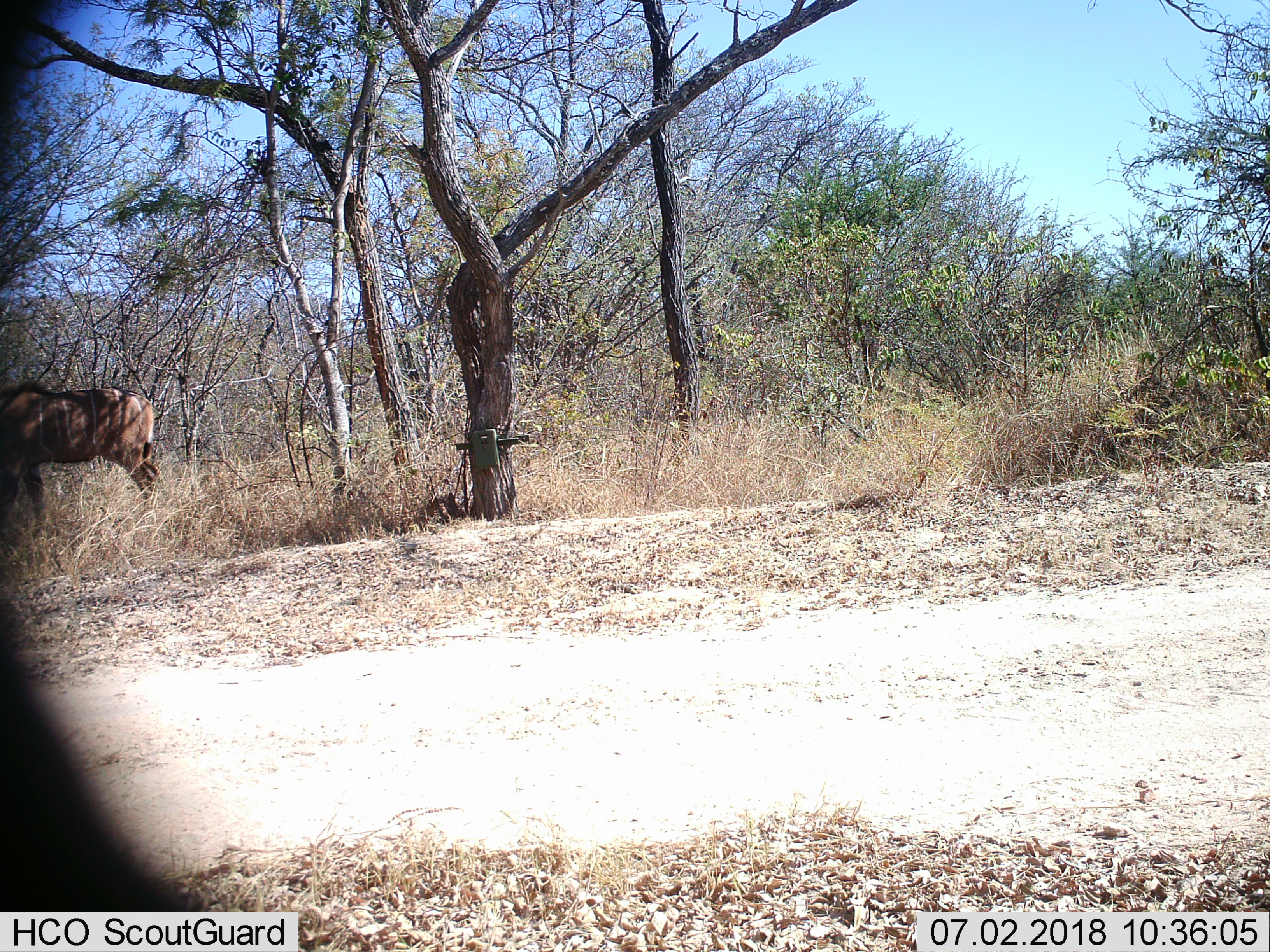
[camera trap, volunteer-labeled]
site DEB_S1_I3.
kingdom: Animalia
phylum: Chordata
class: Mammalia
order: Artiodactyla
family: Bovidae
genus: Tragelaphus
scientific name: Tragelaphus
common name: kudu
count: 1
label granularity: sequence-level